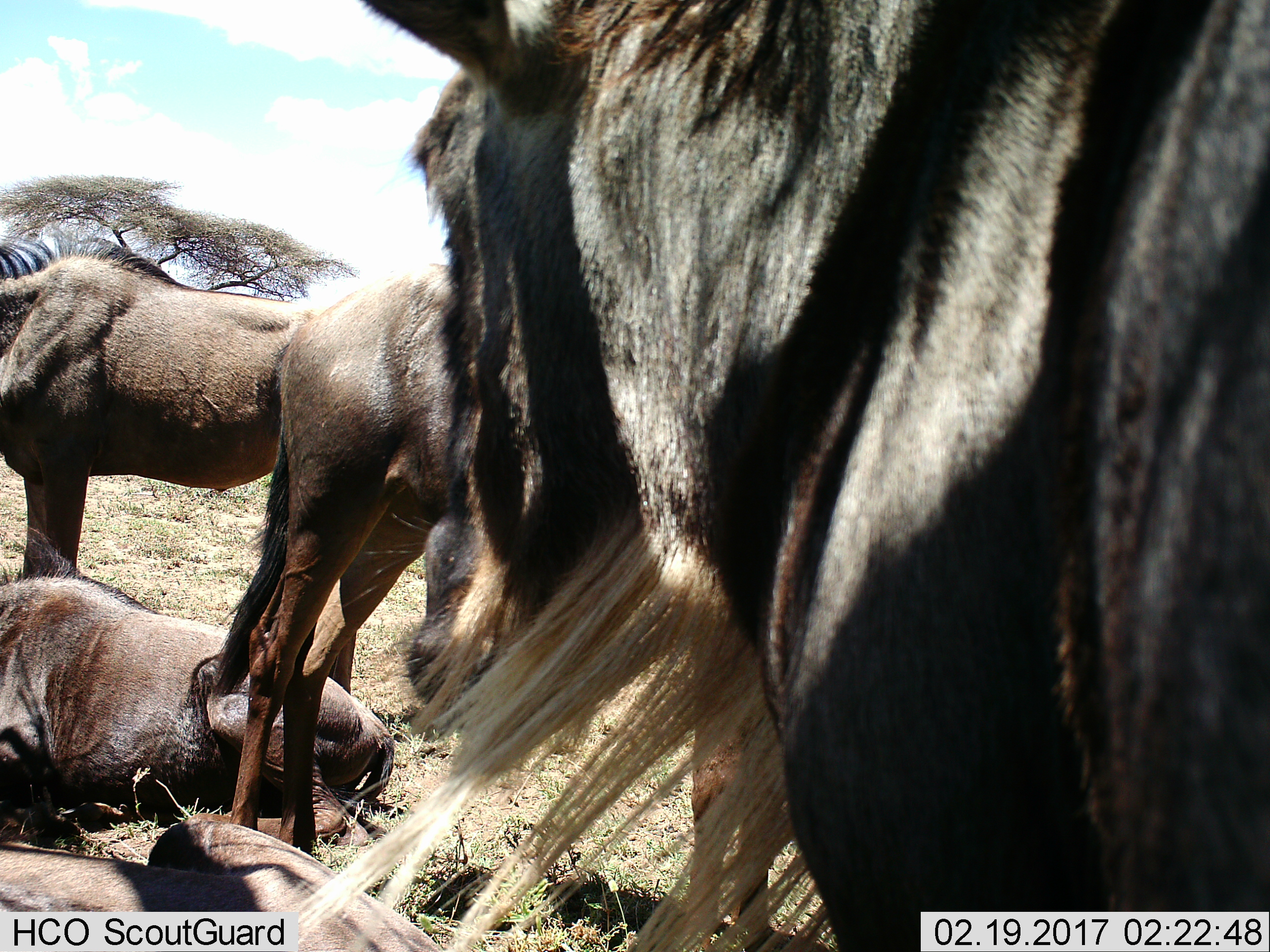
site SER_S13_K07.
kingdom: Animalia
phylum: Chordata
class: Mammalia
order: Artiodactyla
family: Bovidae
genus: Connochaetes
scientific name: Connochaetes taurinus taurinus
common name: blue wildebeest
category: wildebeestblue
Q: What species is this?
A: Wildebeestblue (blue wildebeest) (Connochaetes taurinus taurinus).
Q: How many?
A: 5.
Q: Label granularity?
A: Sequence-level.